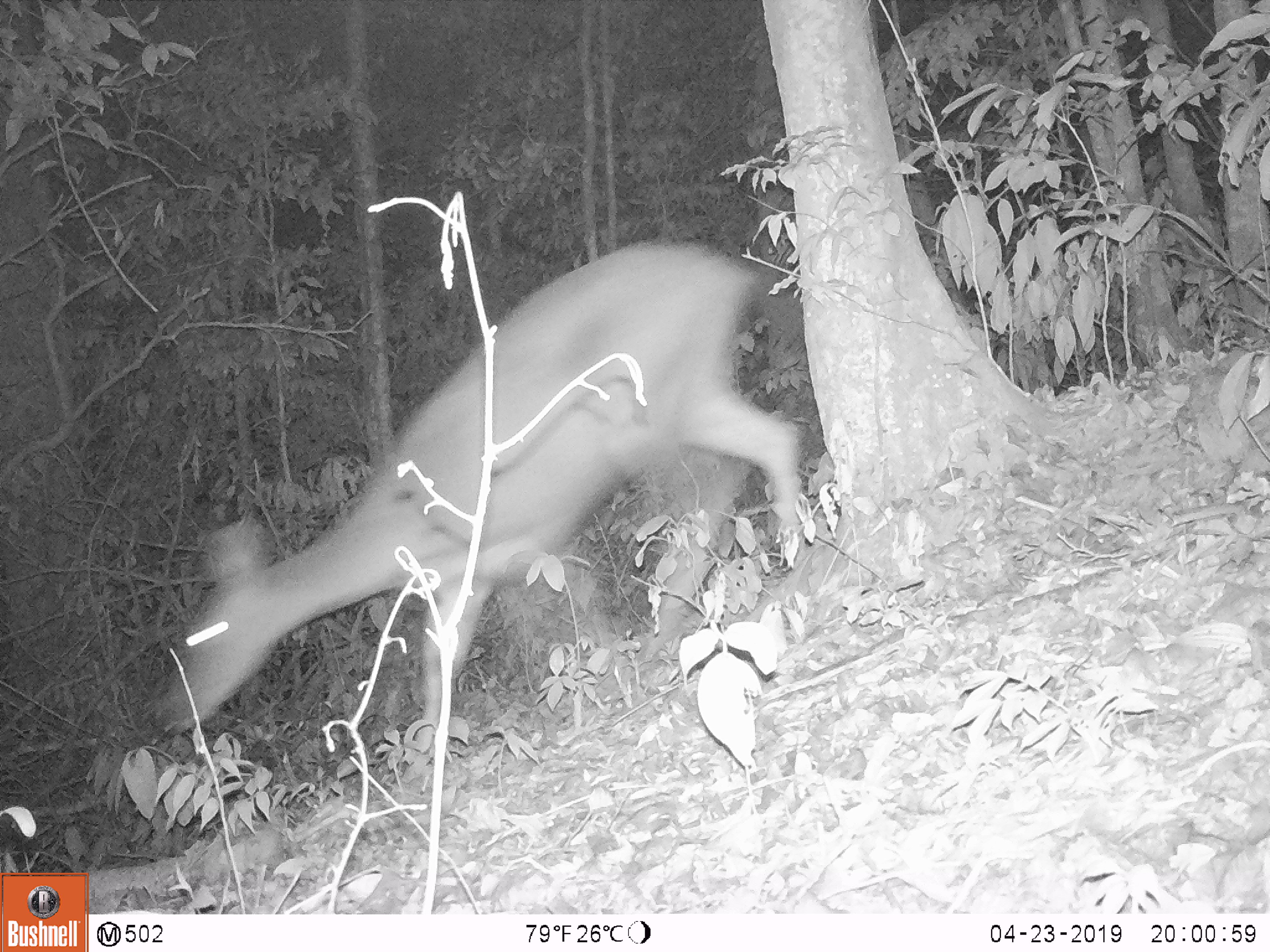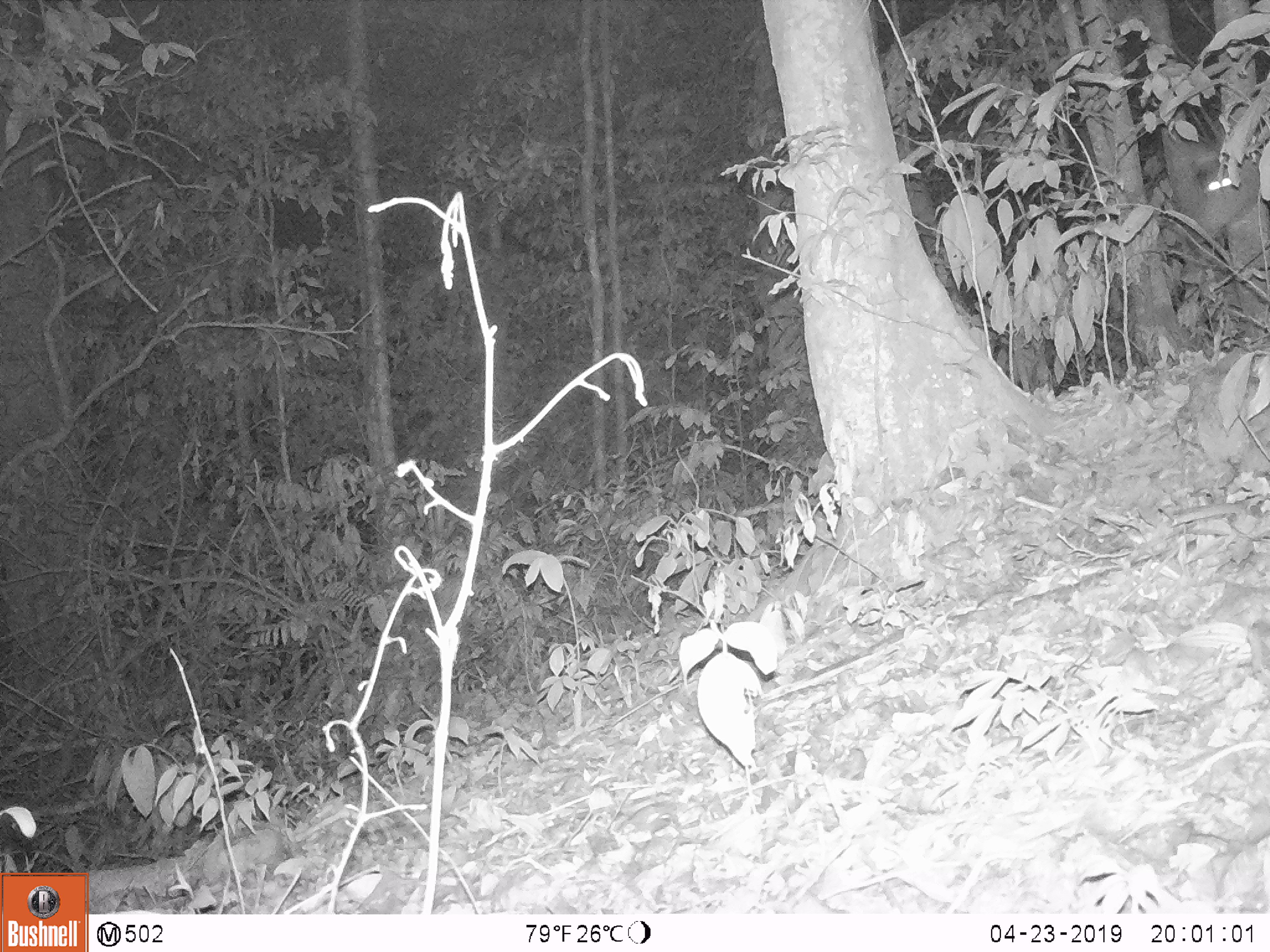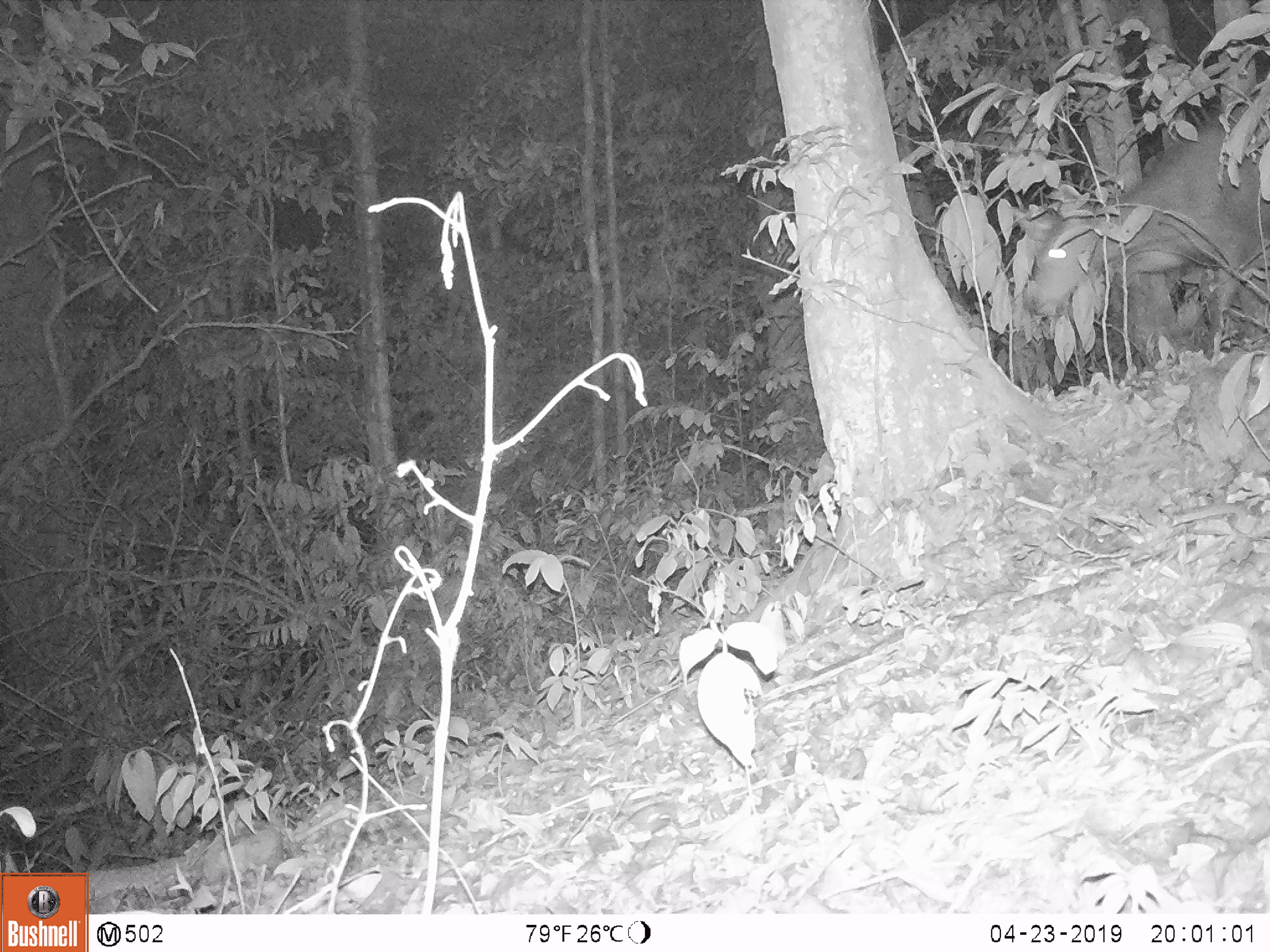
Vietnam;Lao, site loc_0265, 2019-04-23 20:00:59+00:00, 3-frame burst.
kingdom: Animalia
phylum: Chordata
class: Mammalia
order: Artiodactyla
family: Cervidae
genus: Rusa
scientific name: Rusa unicolor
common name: sambar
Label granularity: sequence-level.